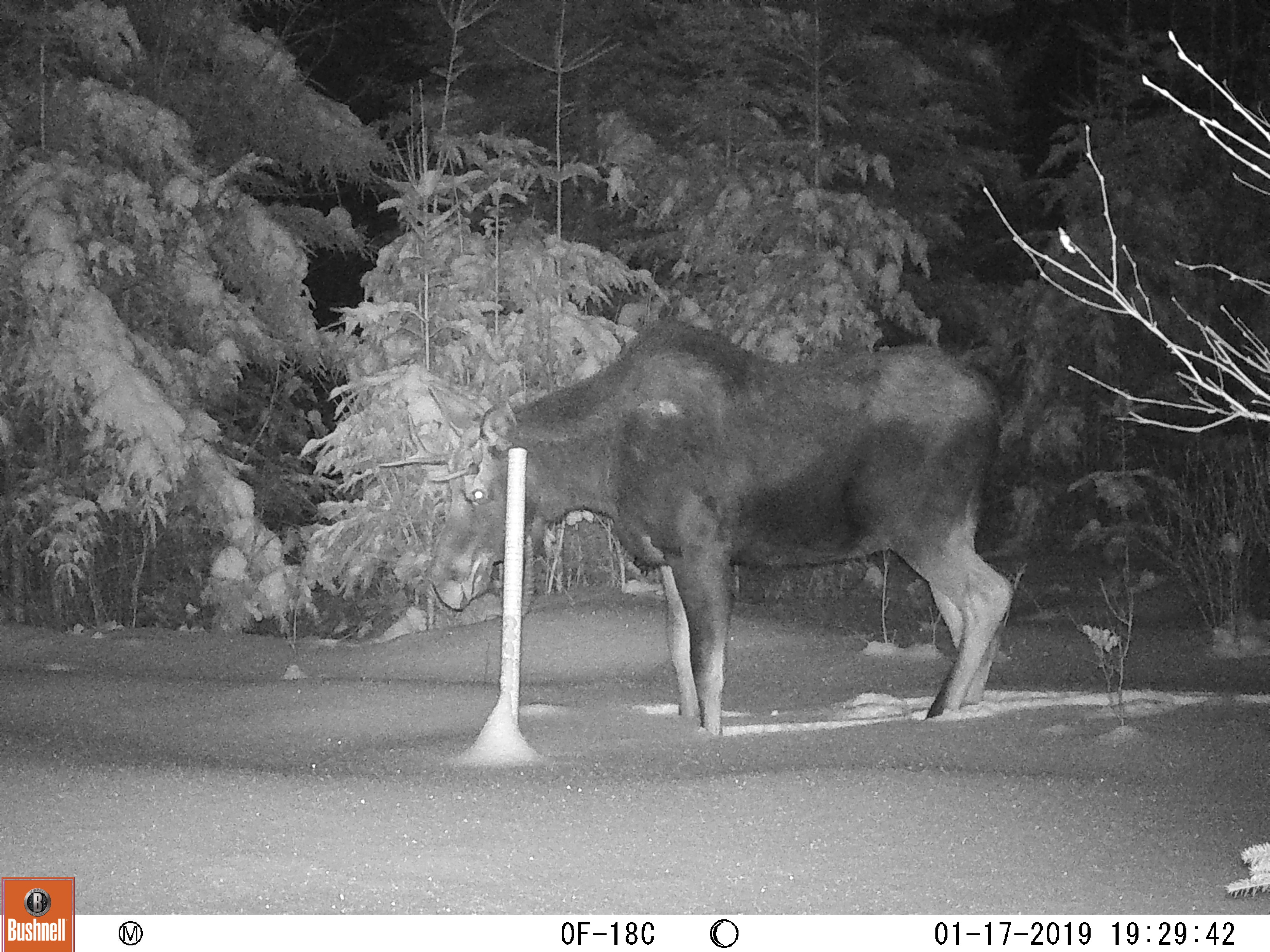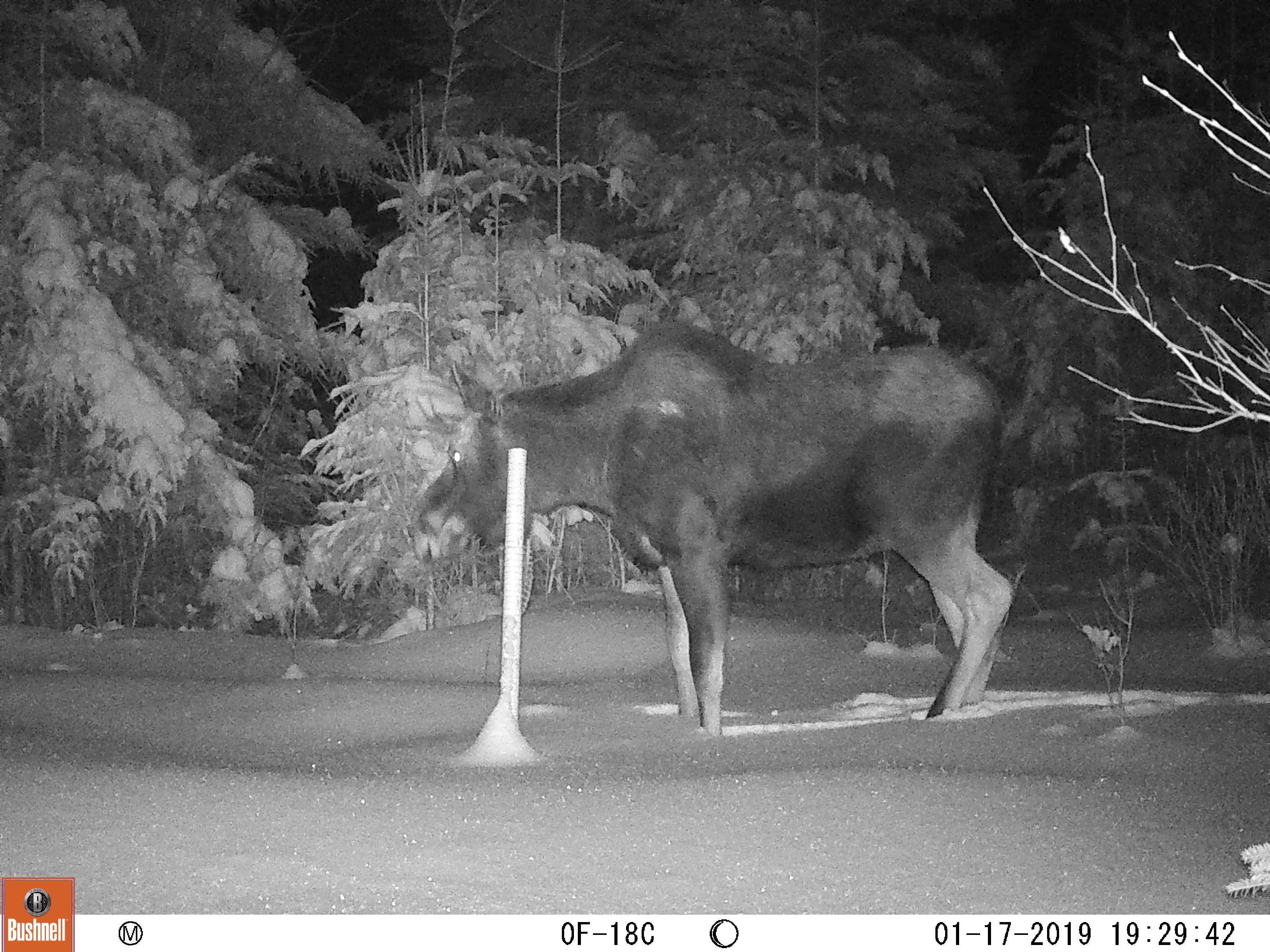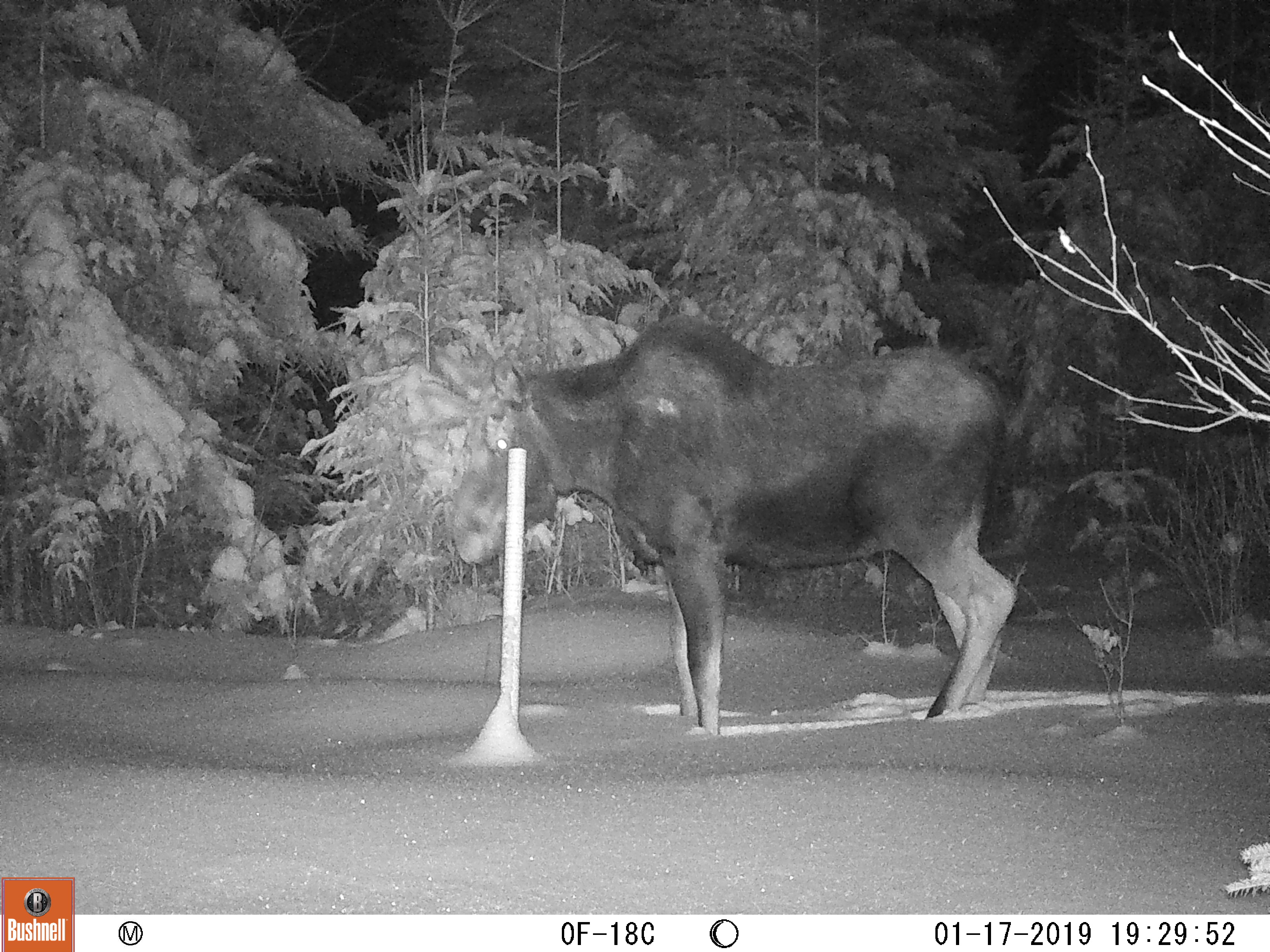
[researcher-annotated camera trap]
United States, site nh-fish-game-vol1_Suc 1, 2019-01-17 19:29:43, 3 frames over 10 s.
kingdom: Animalia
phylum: Chordata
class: Mammalia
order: Artiodactyla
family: Cervidae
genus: Alces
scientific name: Alces alces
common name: moose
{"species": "moose (Alces alces)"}